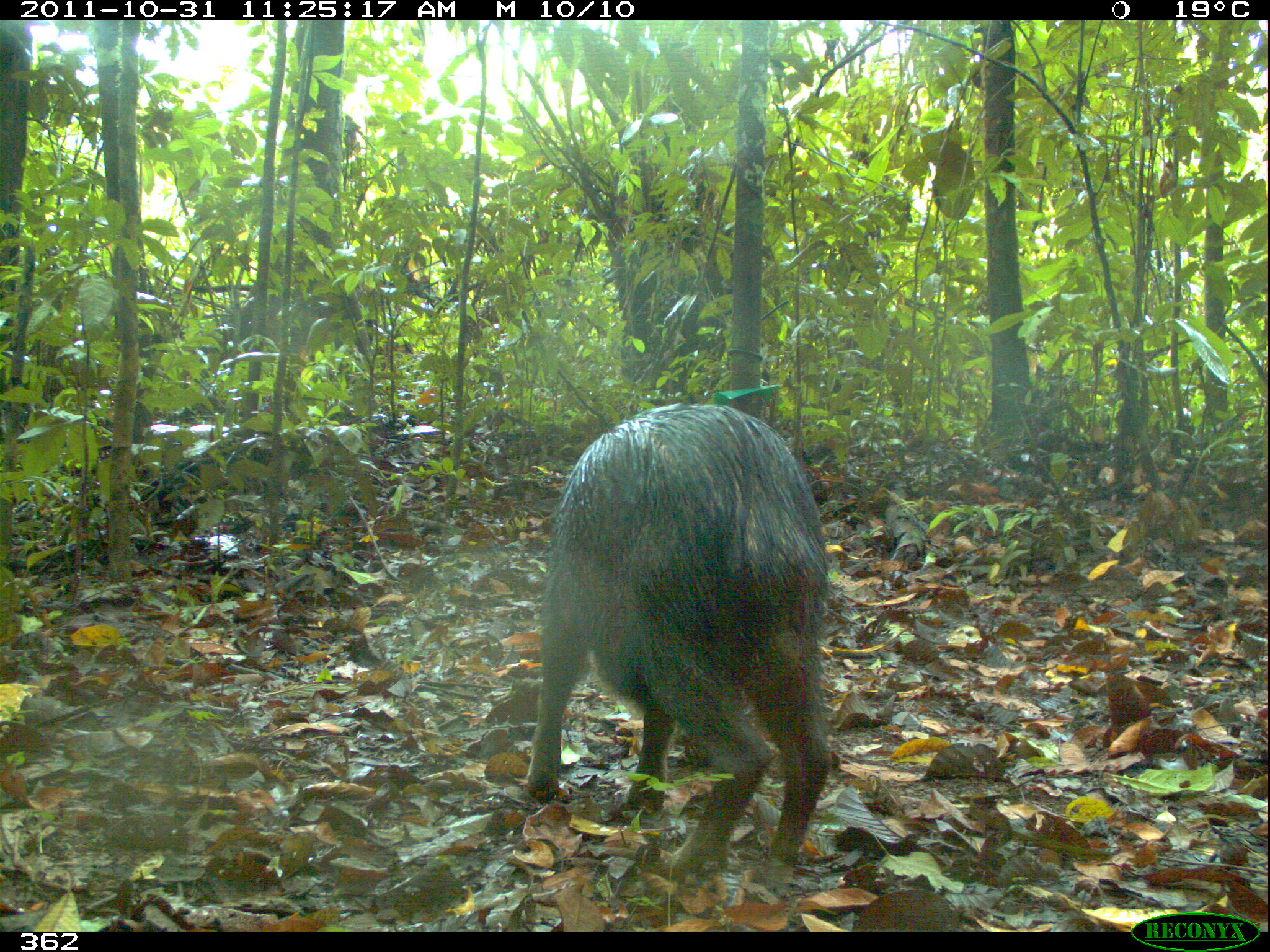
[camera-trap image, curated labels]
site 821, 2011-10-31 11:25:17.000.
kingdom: Animalia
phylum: Chordata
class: Mammalia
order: Artiodactyla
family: Tayassuidae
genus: Tayassu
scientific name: Tayassu pecari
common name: white-lipped peccary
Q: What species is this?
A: Tayassu pecari (white-lipped peccary).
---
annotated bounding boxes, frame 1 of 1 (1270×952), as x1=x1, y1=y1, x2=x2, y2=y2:
tayassu pecari: x1=519, y1=385, x2=834, y2=876